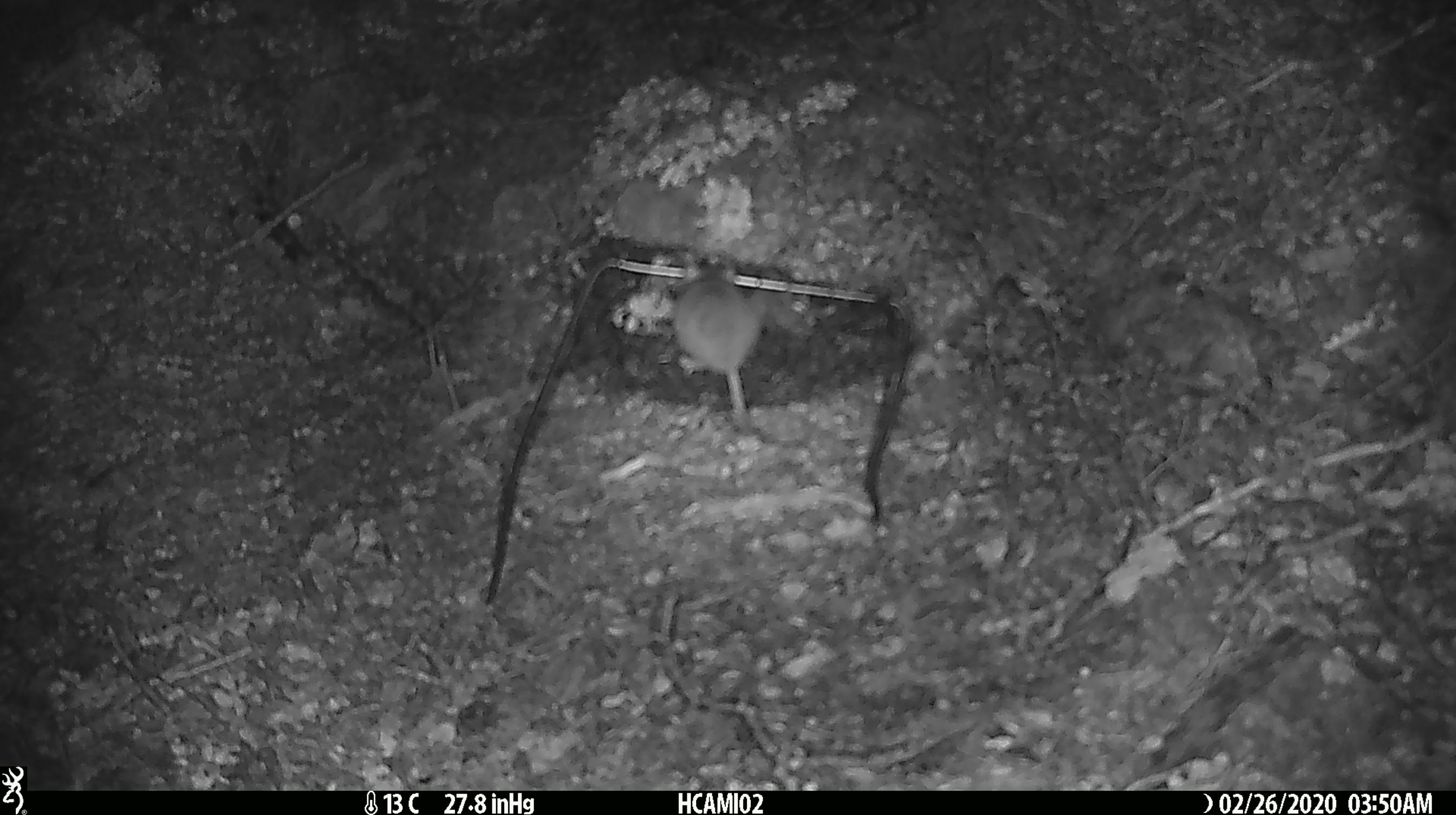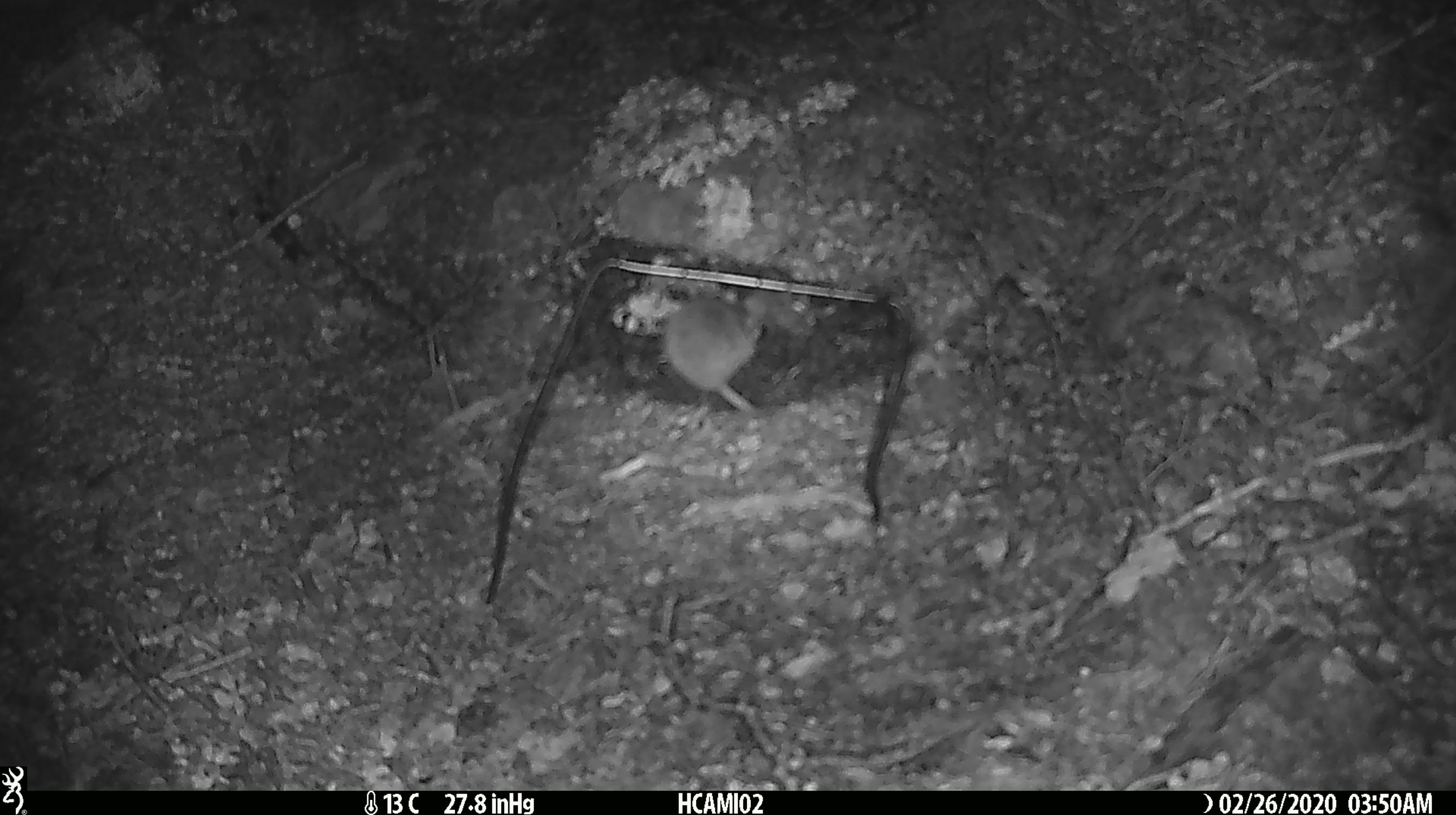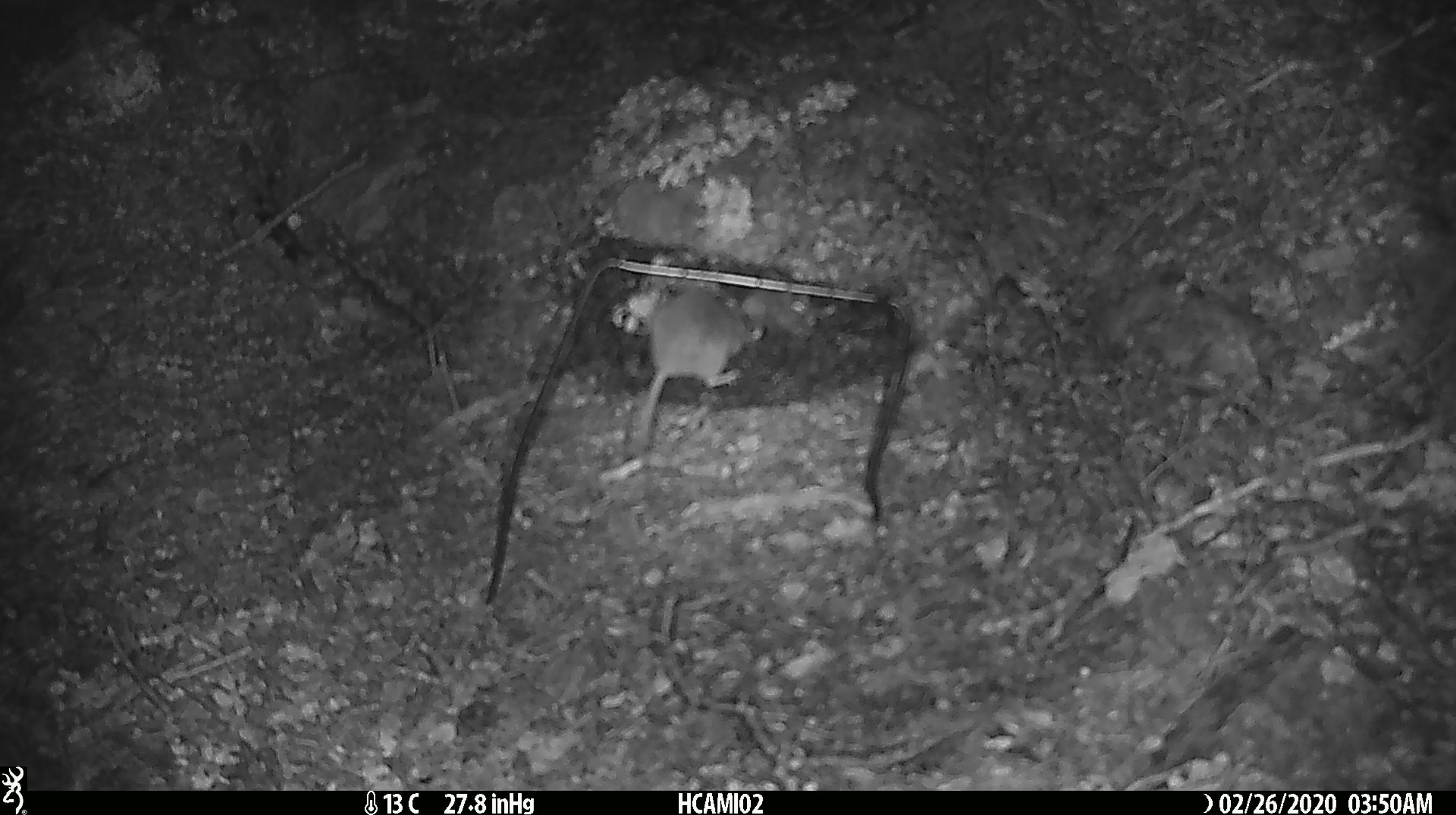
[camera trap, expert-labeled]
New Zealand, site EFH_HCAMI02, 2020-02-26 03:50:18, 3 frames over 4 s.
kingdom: Animalia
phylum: Chordata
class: Mammalia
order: Rodentia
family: Muridae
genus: Mus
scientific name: Mus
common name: mouse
Mouse (Mus).